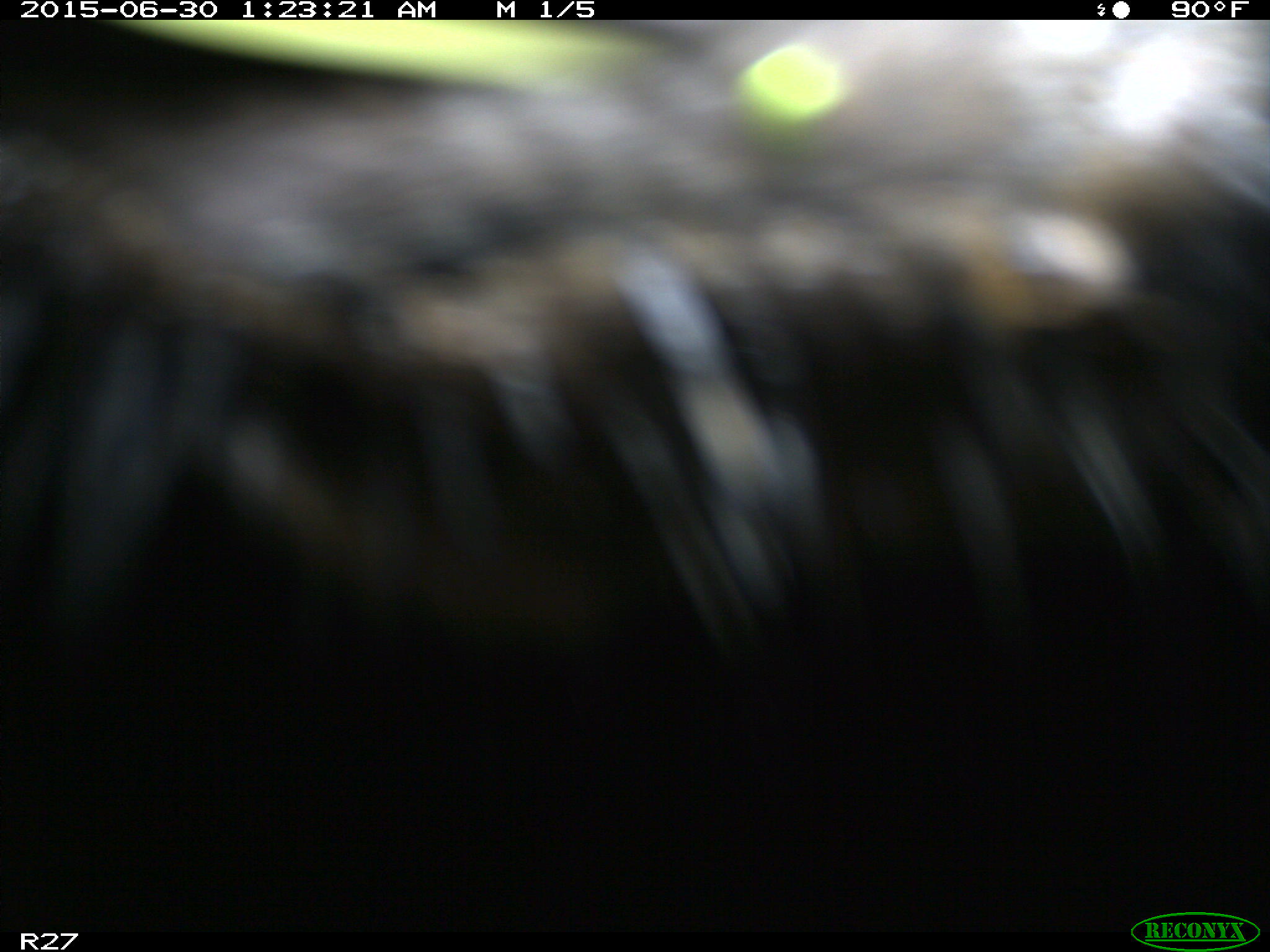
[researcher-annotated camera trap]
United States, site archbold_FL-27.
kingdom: Animalia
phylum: Chordata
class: Mammalia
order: Artiodactyla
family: Bovidae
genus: Bos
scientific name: Bos taurus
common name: domestic cow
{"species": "Bos taurus (domestic cow)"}